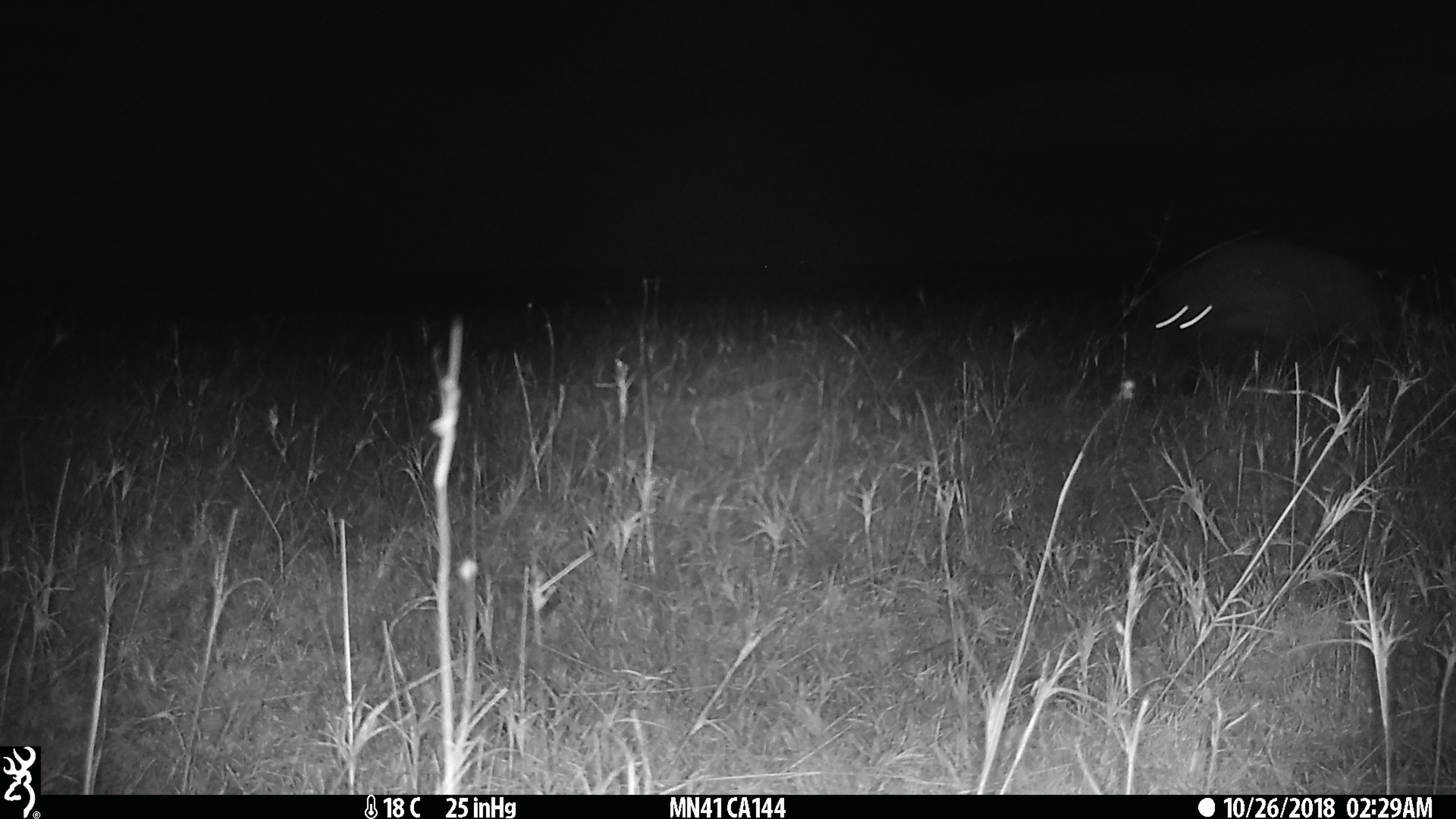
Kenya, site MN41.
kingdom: Animalia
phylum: Chordata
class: Mammalia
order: Carnivora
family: Hyaenidae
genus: Crocuta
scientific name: Crocuta crocuta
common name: spotted hyena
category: hyena spotted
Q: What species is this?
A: Hyena spotted (spotted hyena) (Crocuta crocuta).